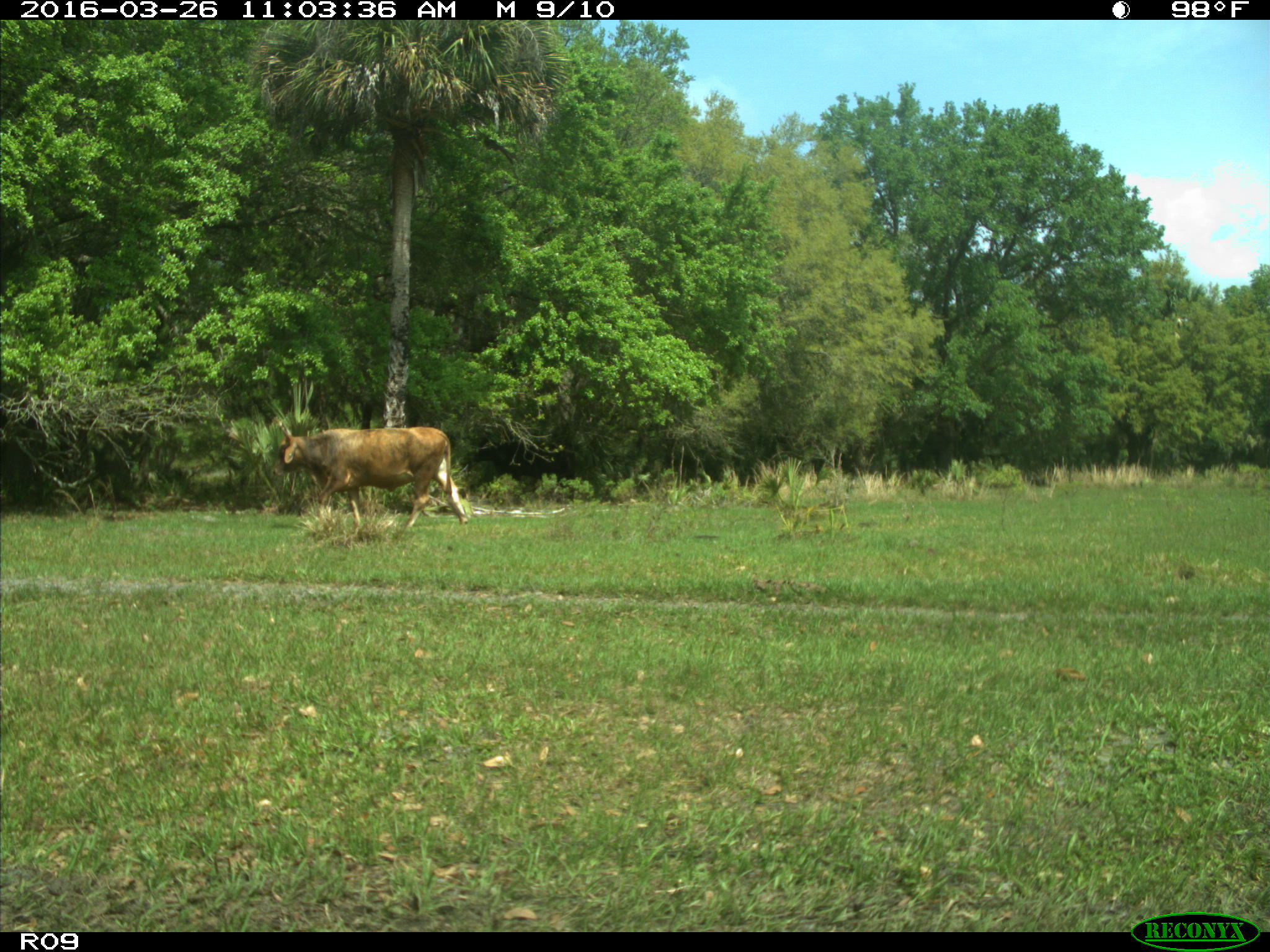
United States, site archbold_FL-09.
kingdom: Animalia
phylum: Chordata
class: Mammalia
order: Artiodactyla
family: Bovidae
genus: Bos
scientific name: Bos taurus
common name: domestic cow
Bos taurus (domestic cow).